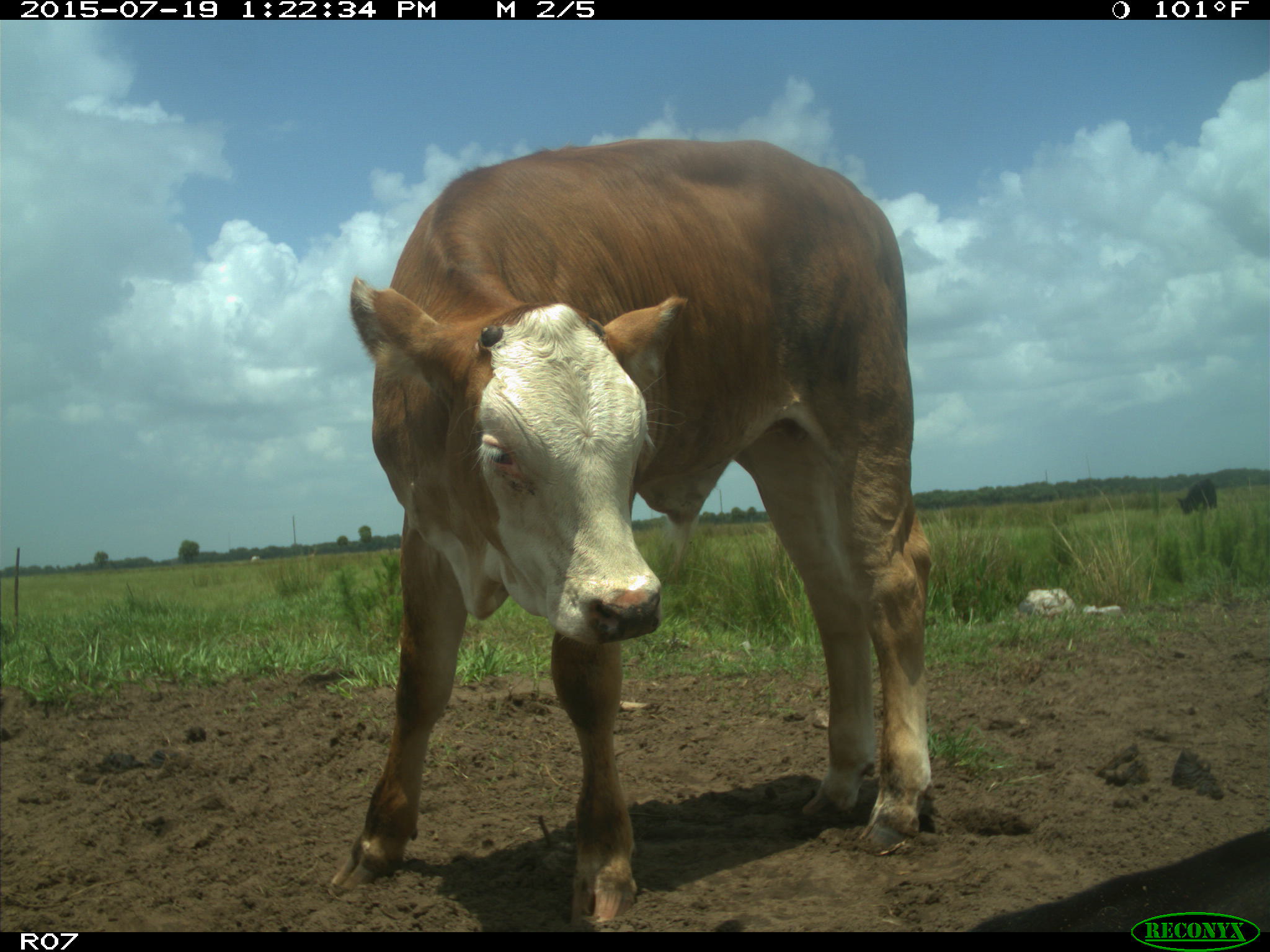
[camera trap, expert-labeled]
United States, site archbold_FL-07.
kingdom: Animalia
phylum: Chordata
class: Mammalia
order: Artiodactyla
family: Bovidae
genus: Bos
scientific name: Bos taurus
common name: domestic cow